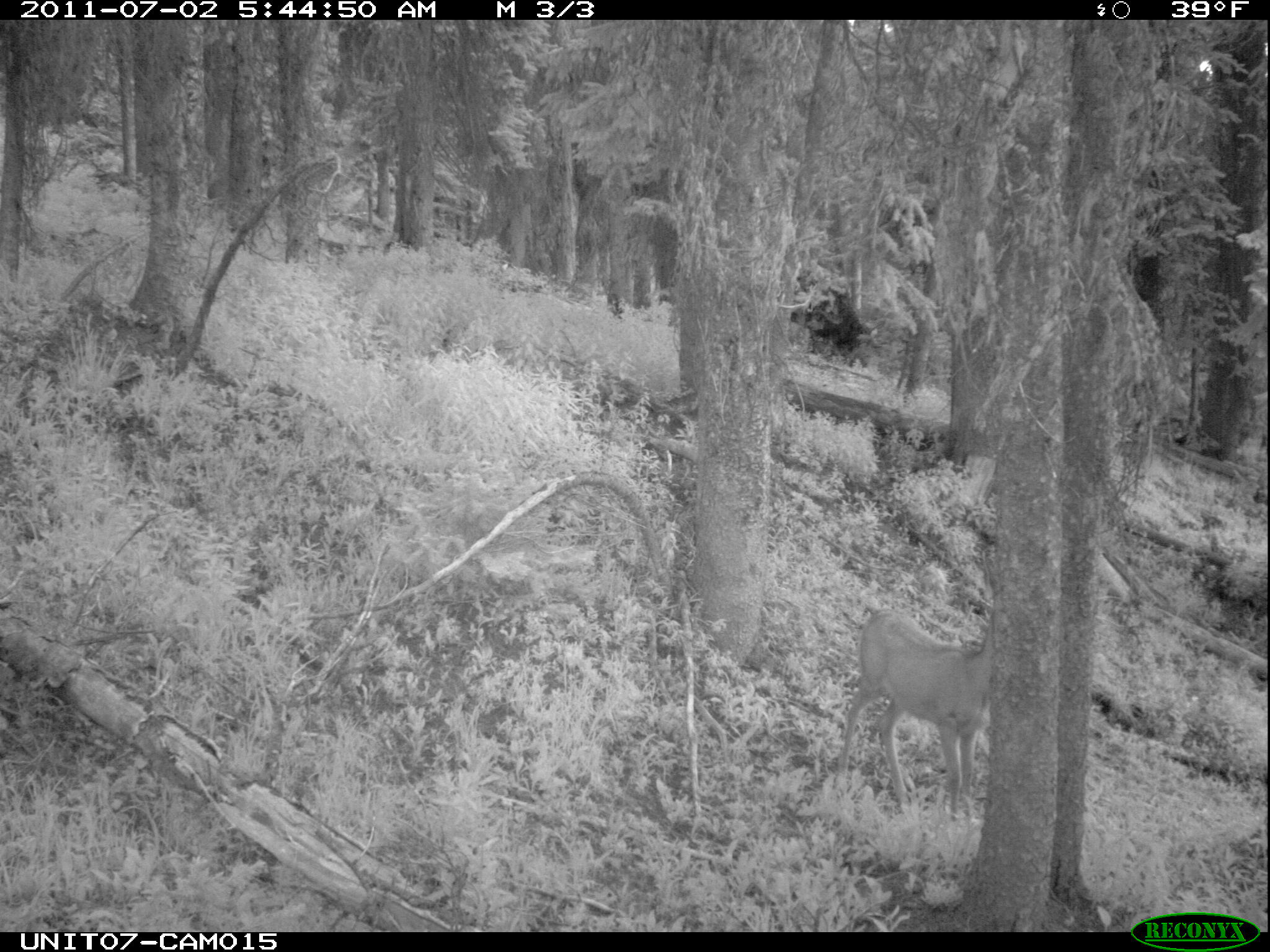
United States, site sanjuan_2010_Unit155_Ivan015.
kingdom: Animalia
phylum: Chordata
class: Mammalia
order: Artiodactyla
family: Cervidae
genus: Odocoileus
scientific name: Odocoileus hemionus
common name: mule deer